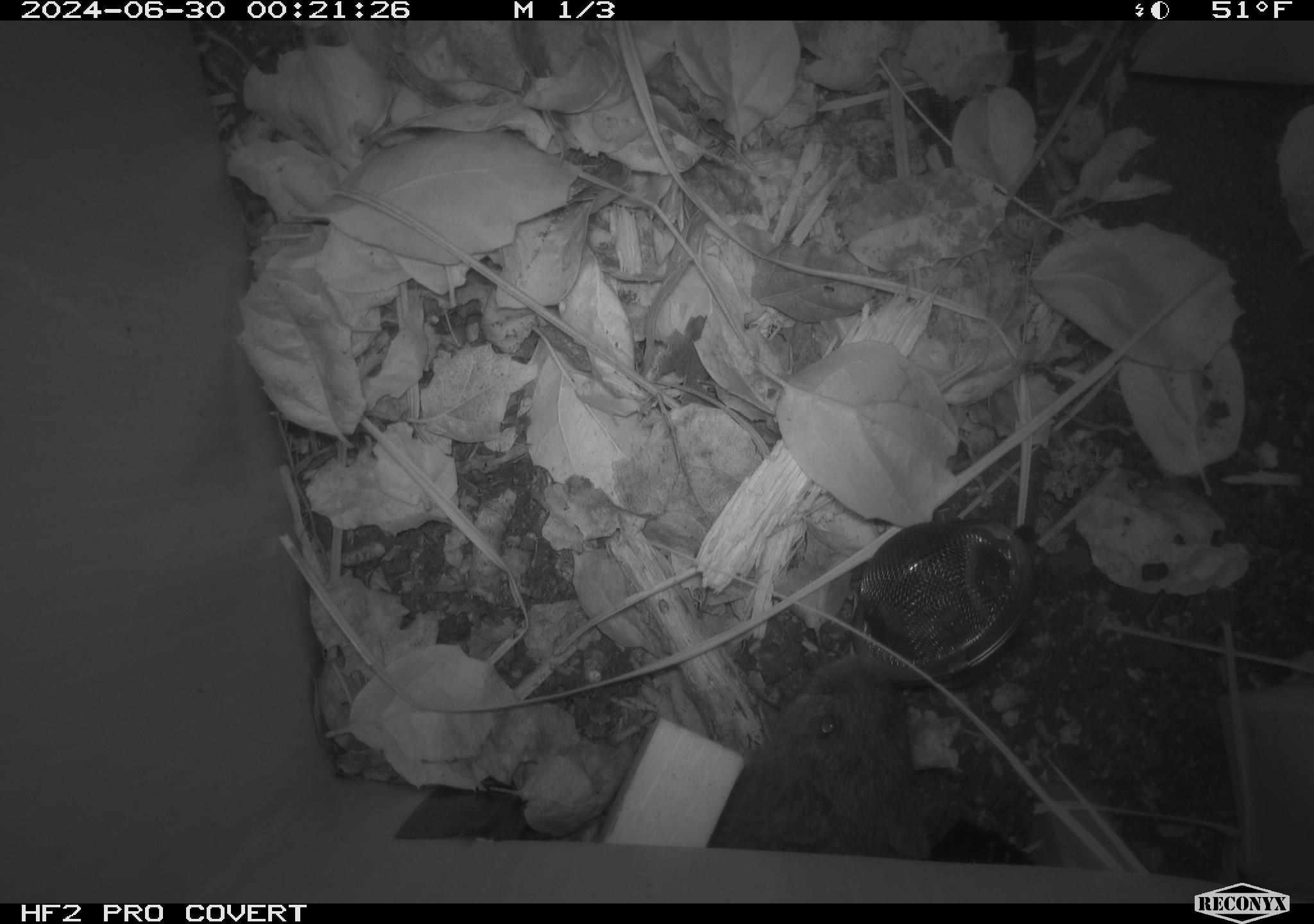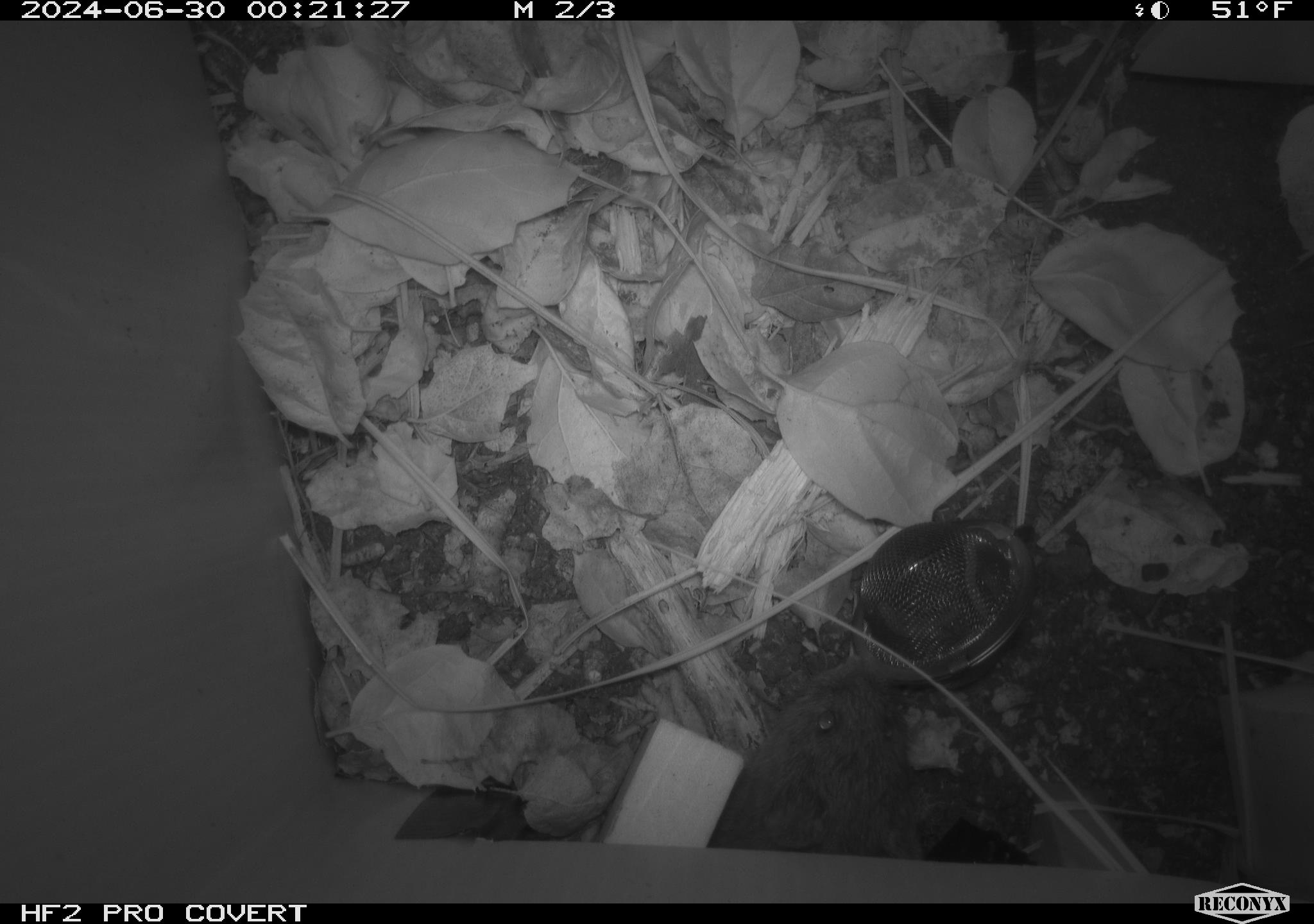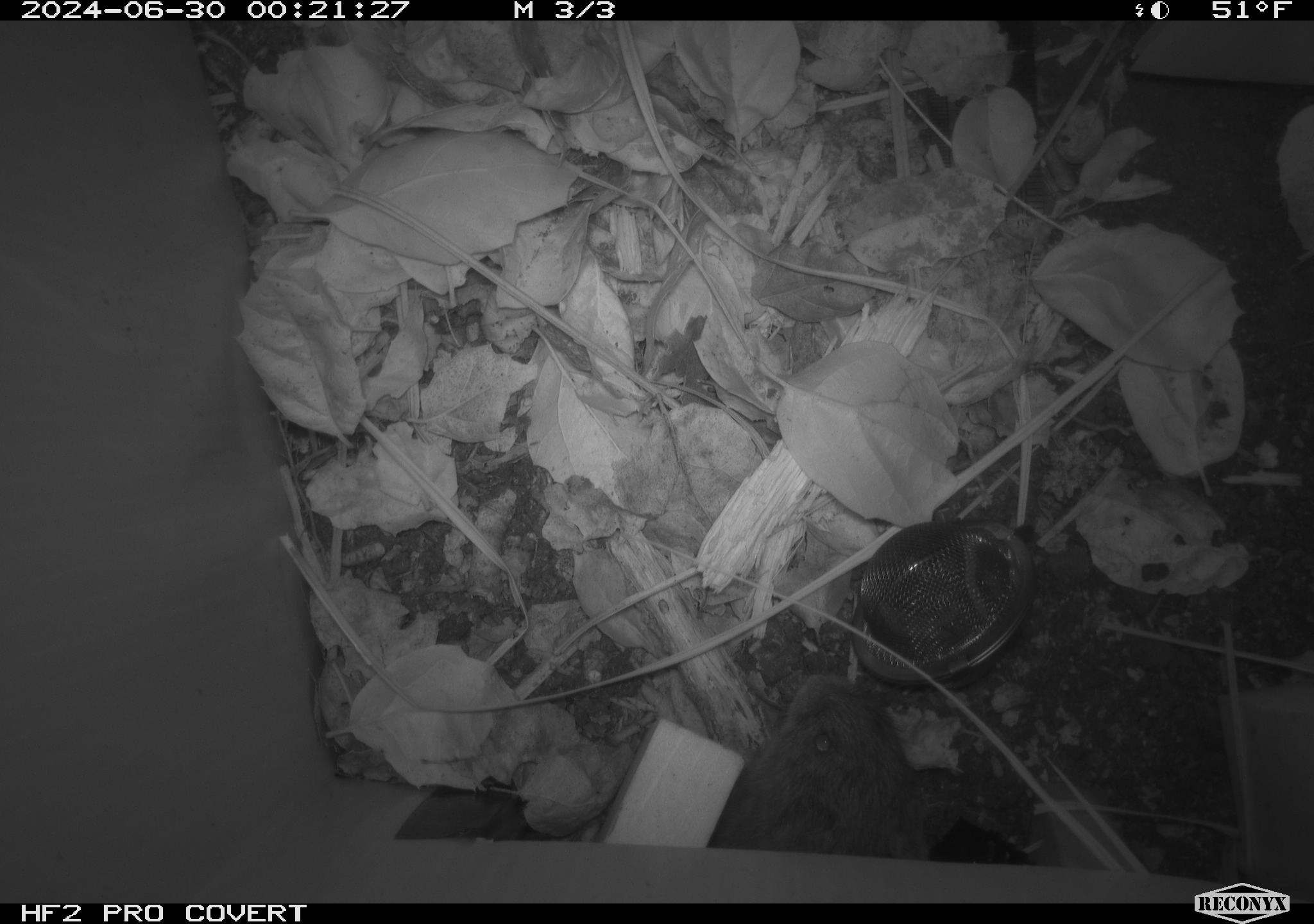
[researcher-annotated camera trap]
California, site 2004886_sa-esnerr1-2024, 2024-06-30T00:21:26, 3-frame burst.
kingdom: Animalia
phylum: Chordata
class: Mammalia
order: Rodentia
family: Cricetidae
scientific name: Cricetidae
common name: hamsters, voles, lemmings, and allies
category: cricetidae family